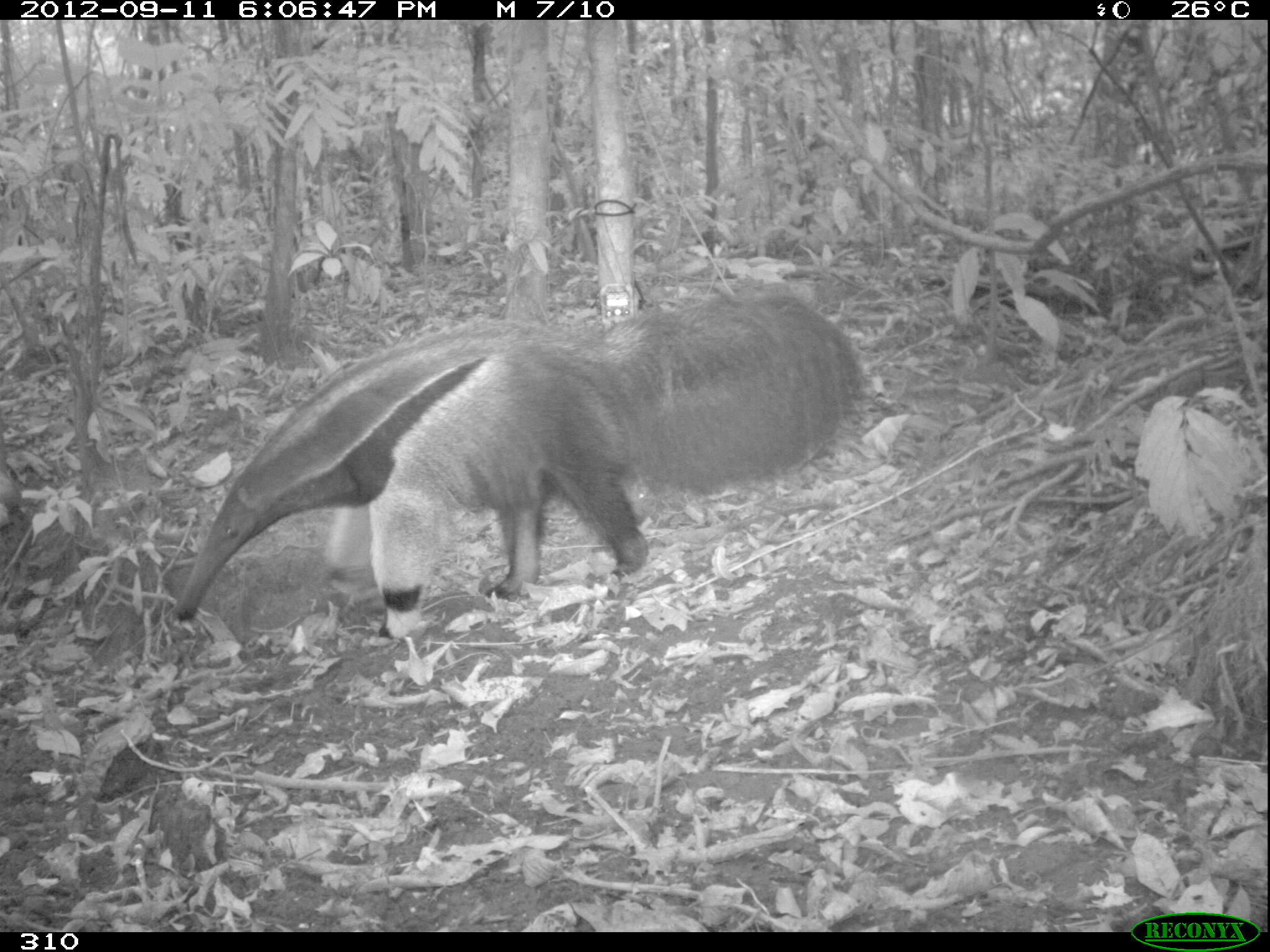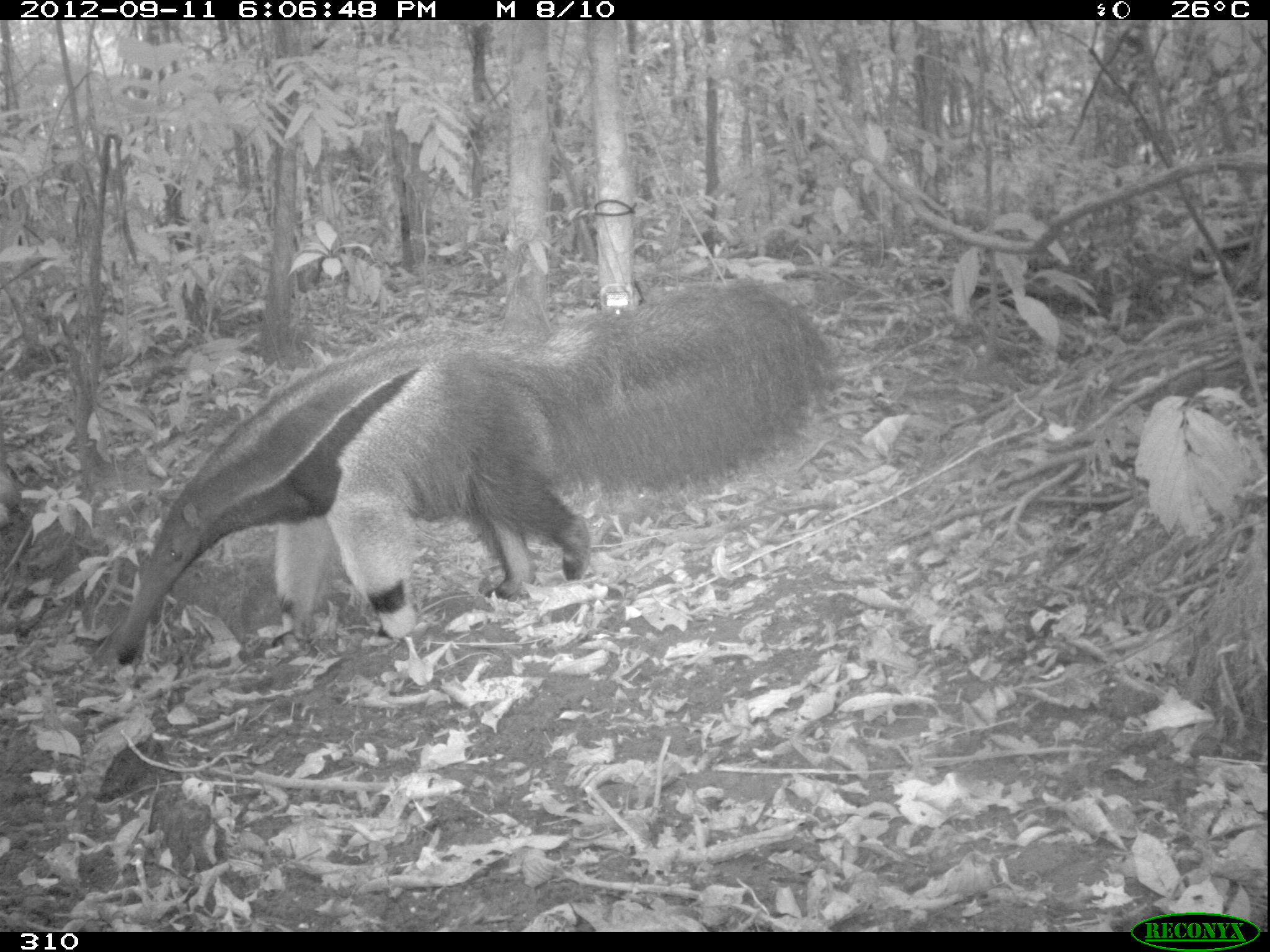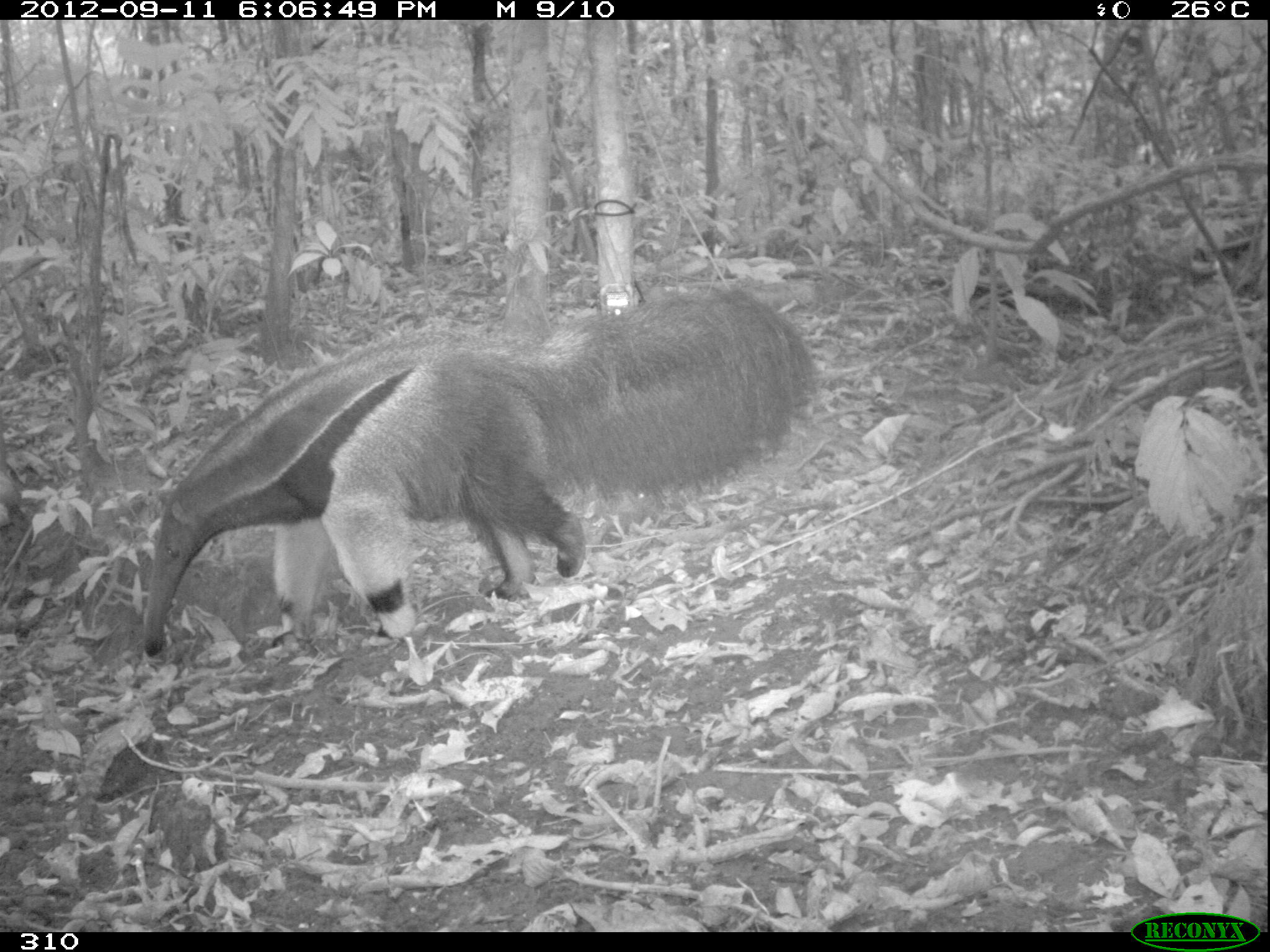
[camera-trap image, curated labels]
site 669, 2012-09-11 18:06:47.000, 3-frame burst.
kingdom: Animalia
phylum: Chordata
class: Mammalia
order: Pilosa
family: Myrmecophagidae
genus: Myrmecophaga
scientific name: Myrmecophaga tridactyla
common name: giant anteater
Myrmecophaga tridactyla (giant anteater).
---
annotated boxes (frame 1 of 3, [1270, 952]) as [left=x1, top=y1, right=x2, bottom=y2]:
myrmecophaga tridactyla: [left=173, top=279, right=862, bottom=636]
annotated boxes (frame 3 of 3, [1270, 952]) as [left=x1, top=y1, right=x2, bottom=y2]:
myrmecophaga tridactyla: [left=140, top=285, right=818, bottom=653]